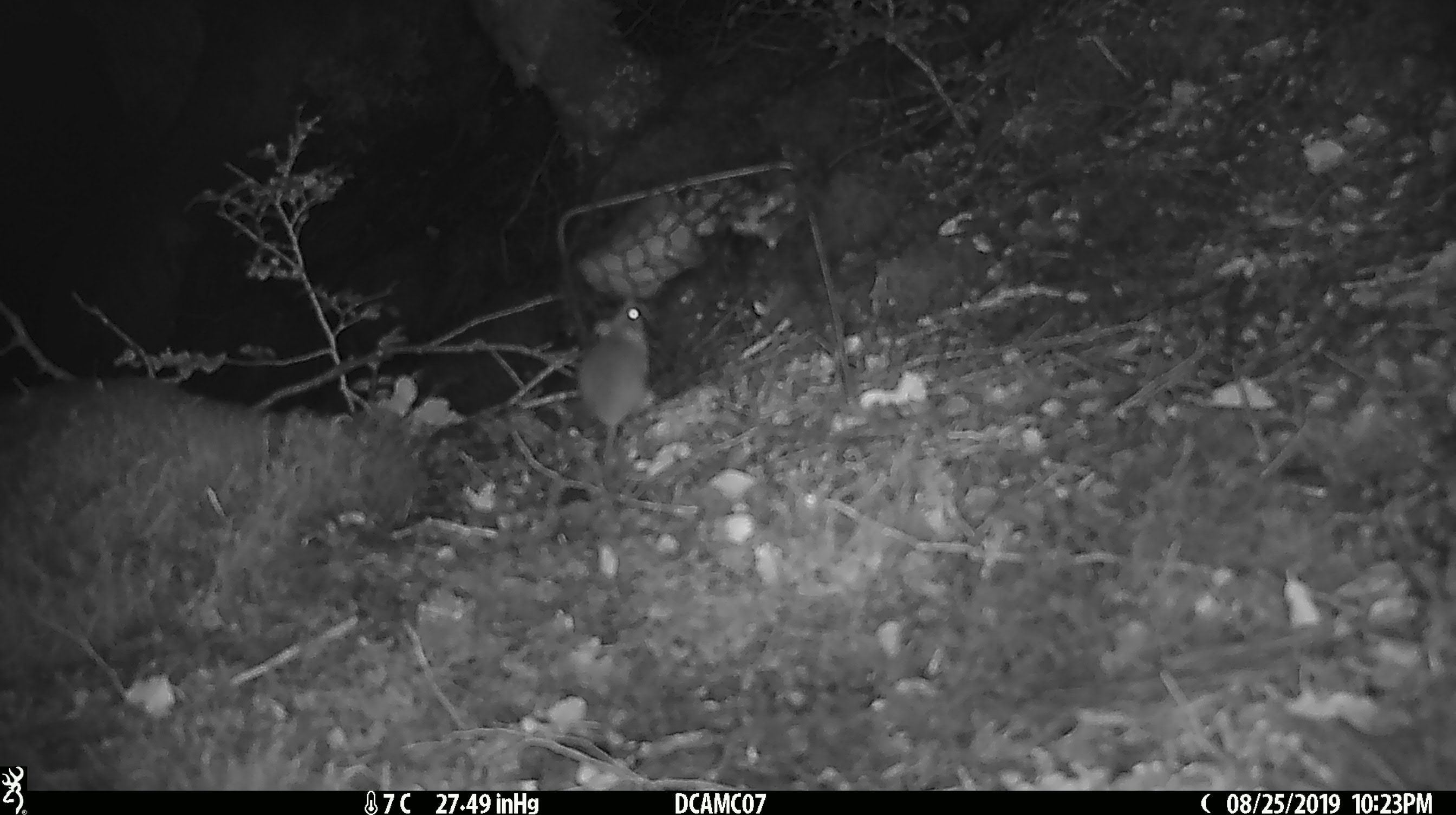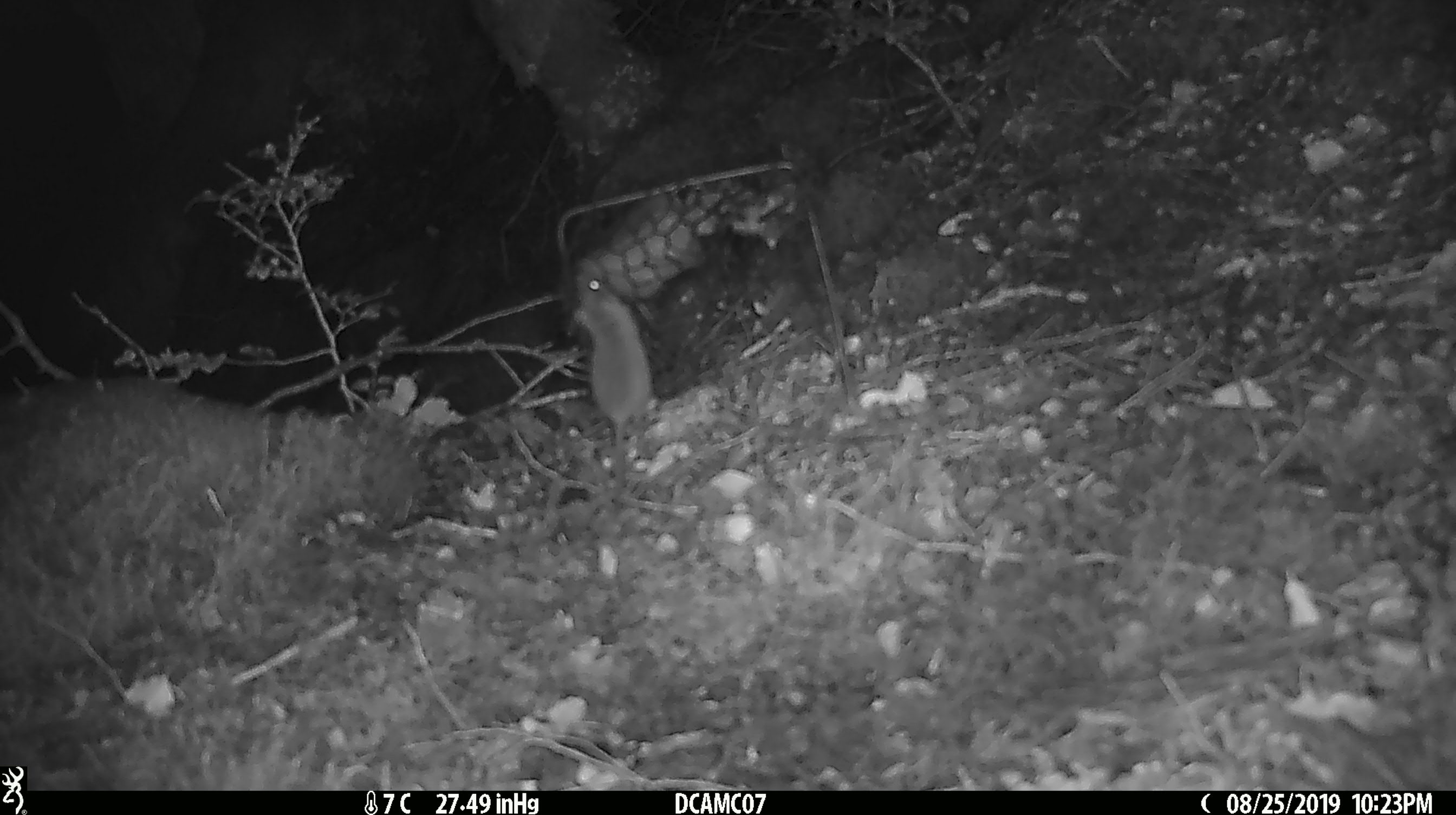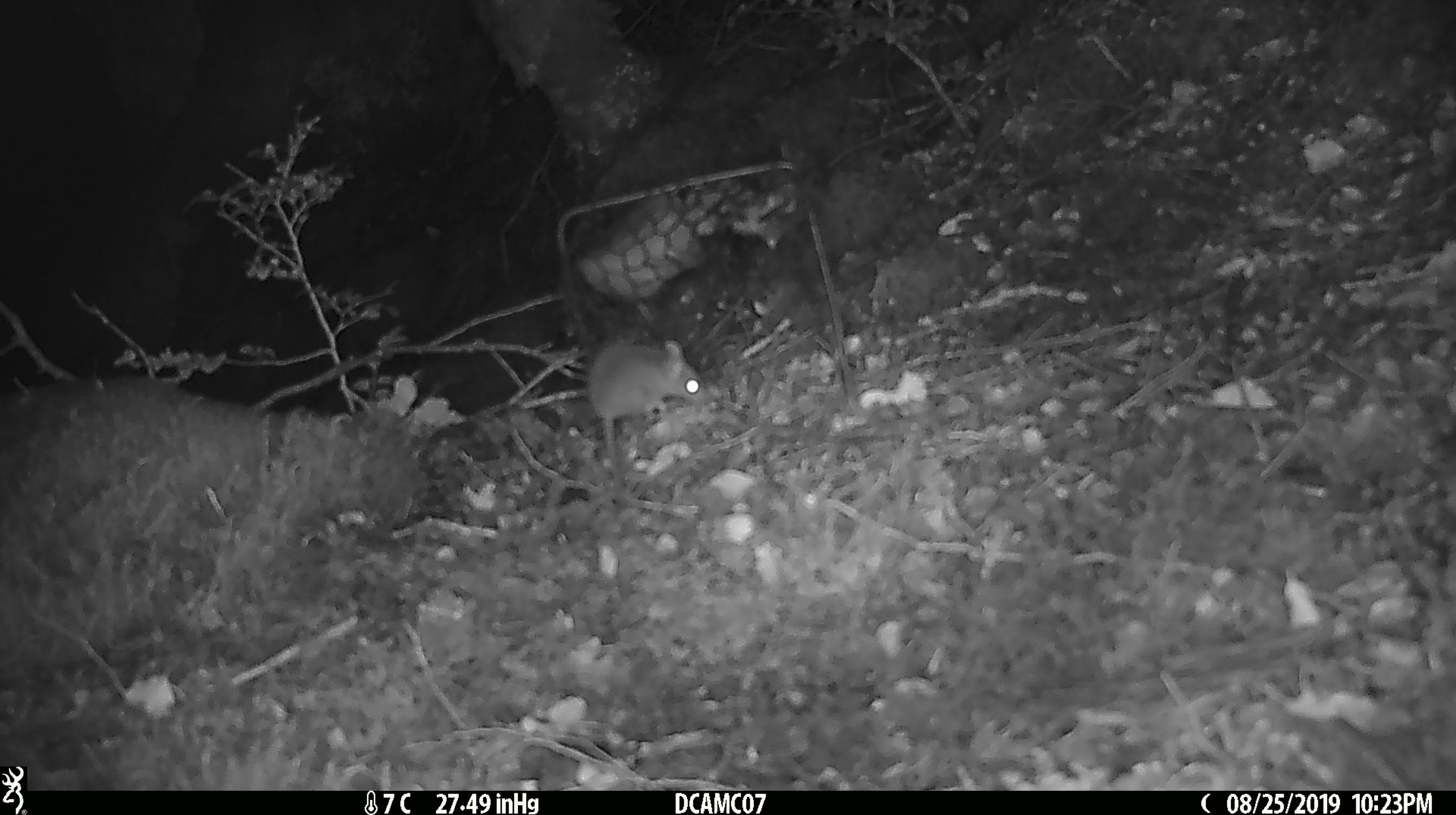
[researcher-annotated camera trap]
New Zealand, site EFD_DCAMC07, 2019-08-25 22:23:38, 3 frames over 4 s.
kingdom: Animalia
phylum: Chordata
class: Mammalia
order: Rodentia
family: Muridae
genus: Mus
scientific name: Mus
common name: mouse